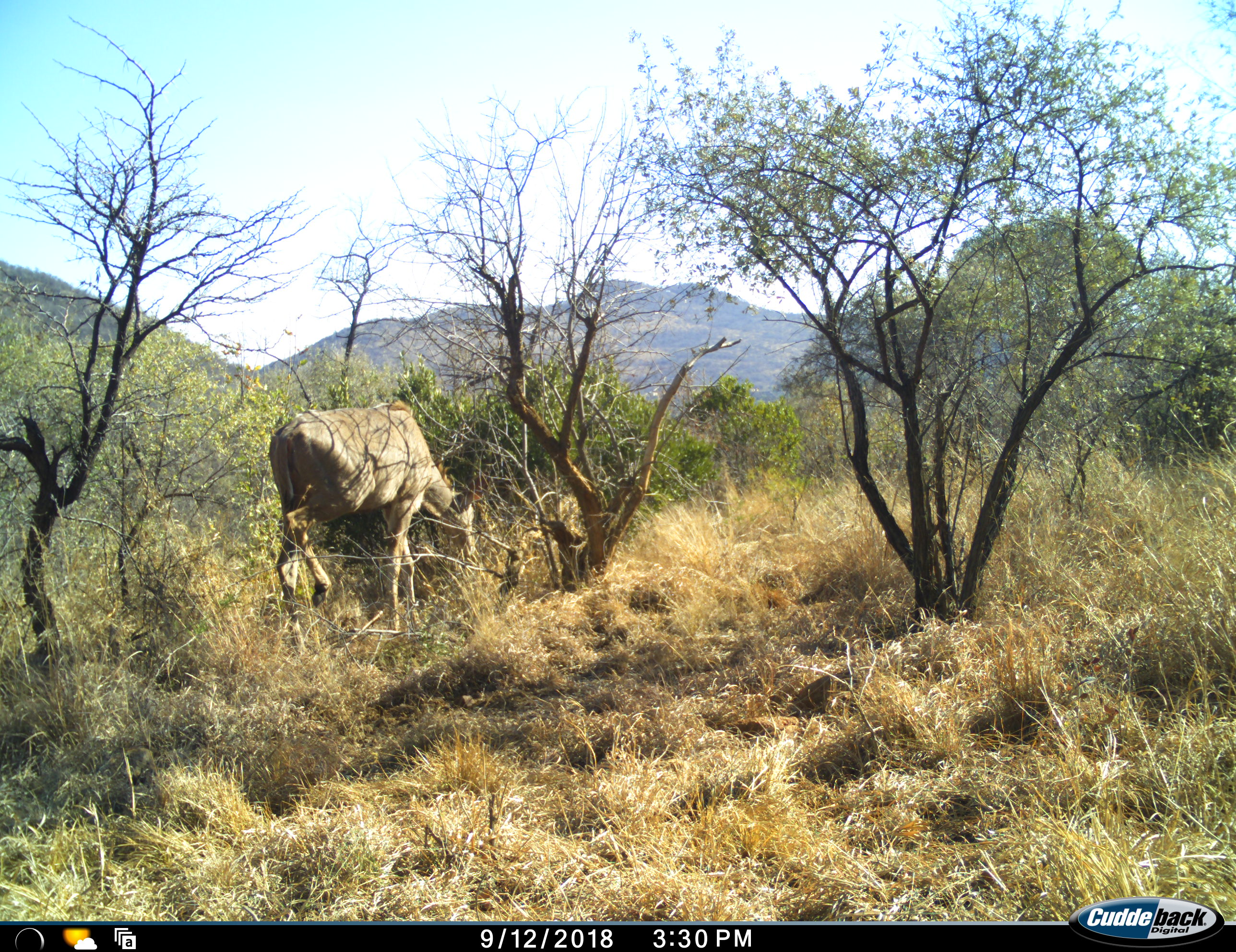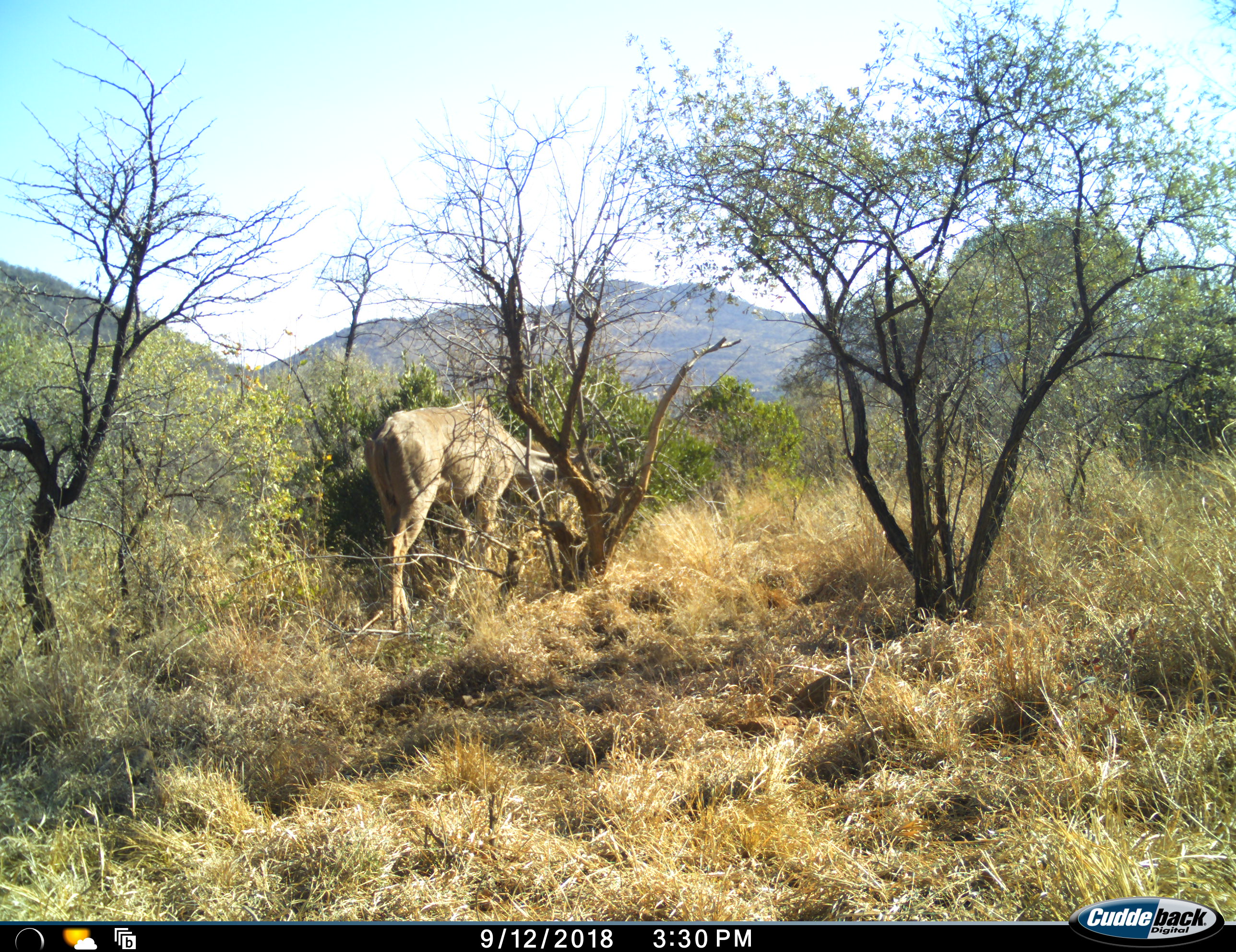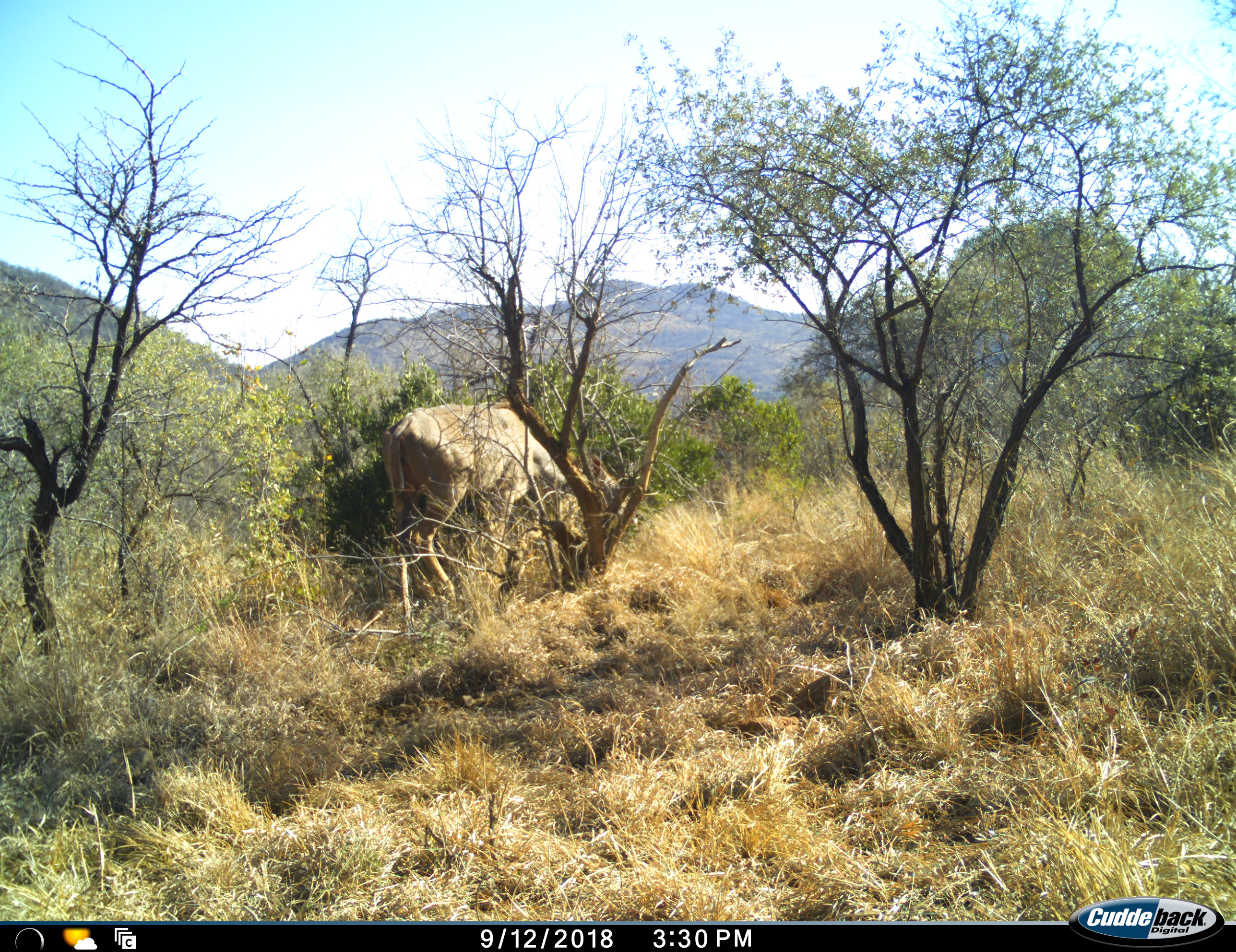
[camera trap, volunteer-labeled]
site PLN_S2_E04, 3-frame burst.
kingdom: Animalia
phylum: Chordata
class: Mammalia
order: Artiodactyla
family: Bovidae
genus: Tragelaphus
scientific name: Tragelaphus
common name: kudu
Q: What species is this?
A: Kudu (Tragelaphus).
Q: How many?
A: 1.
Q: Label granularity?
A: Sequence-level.